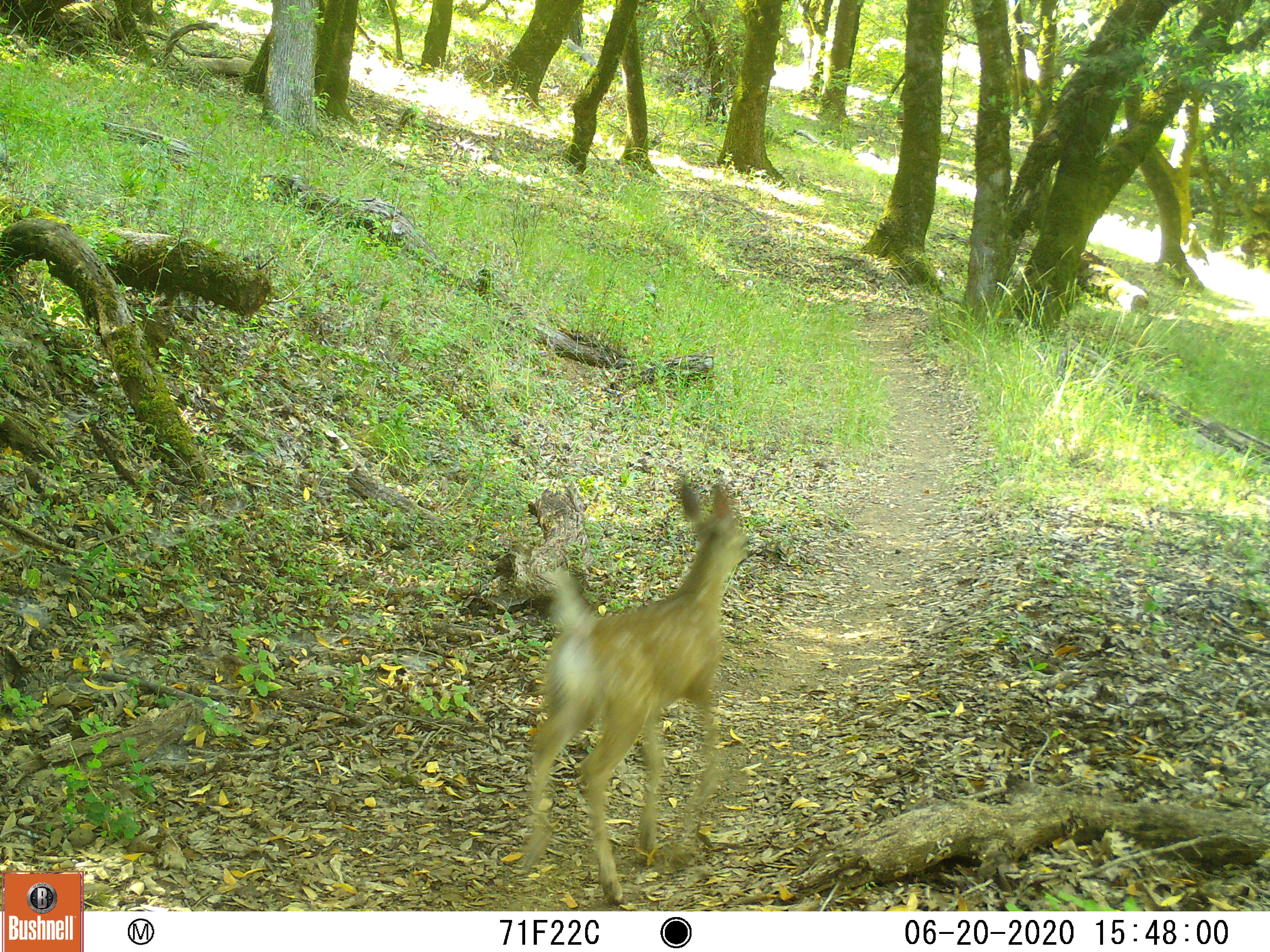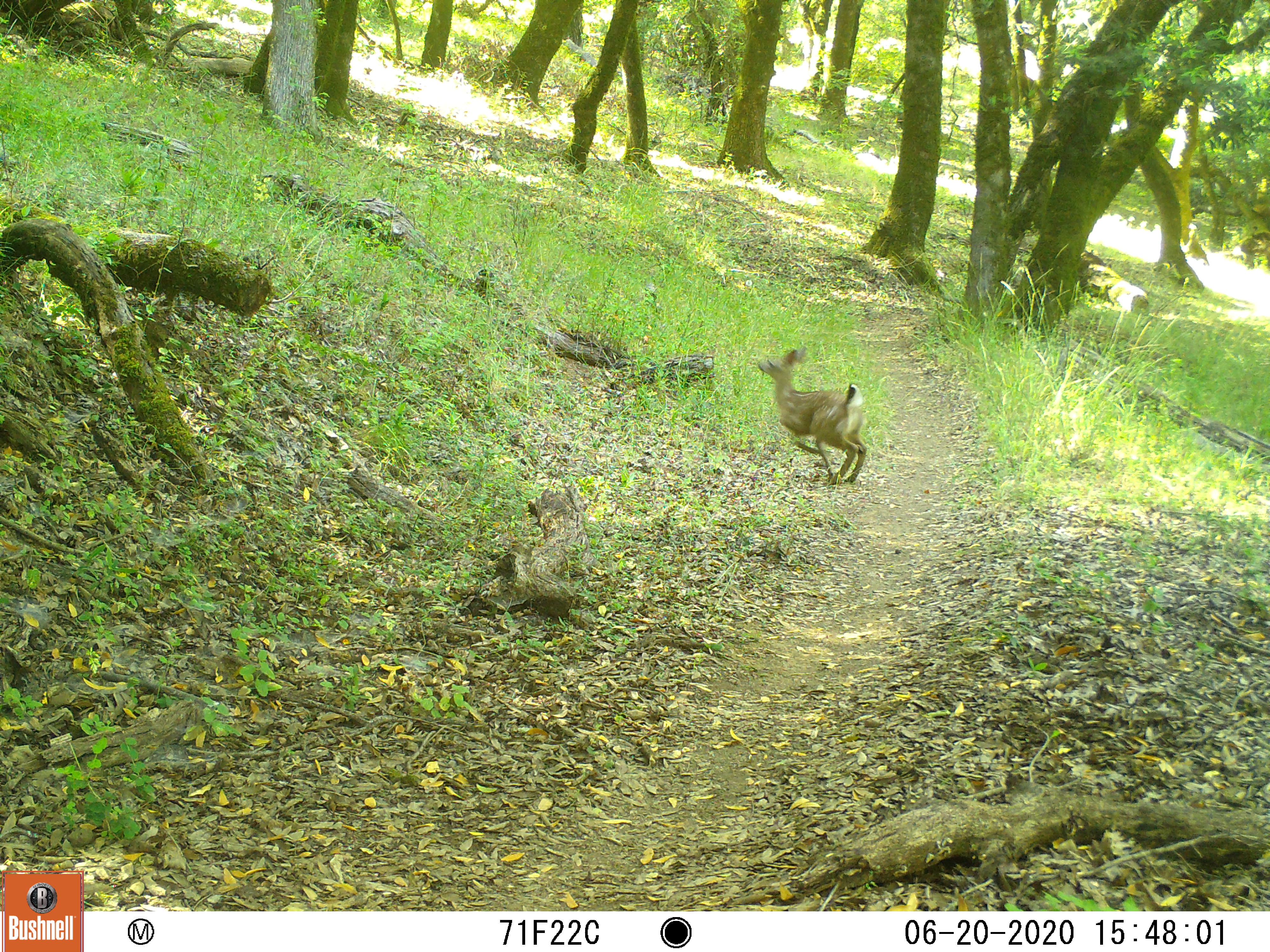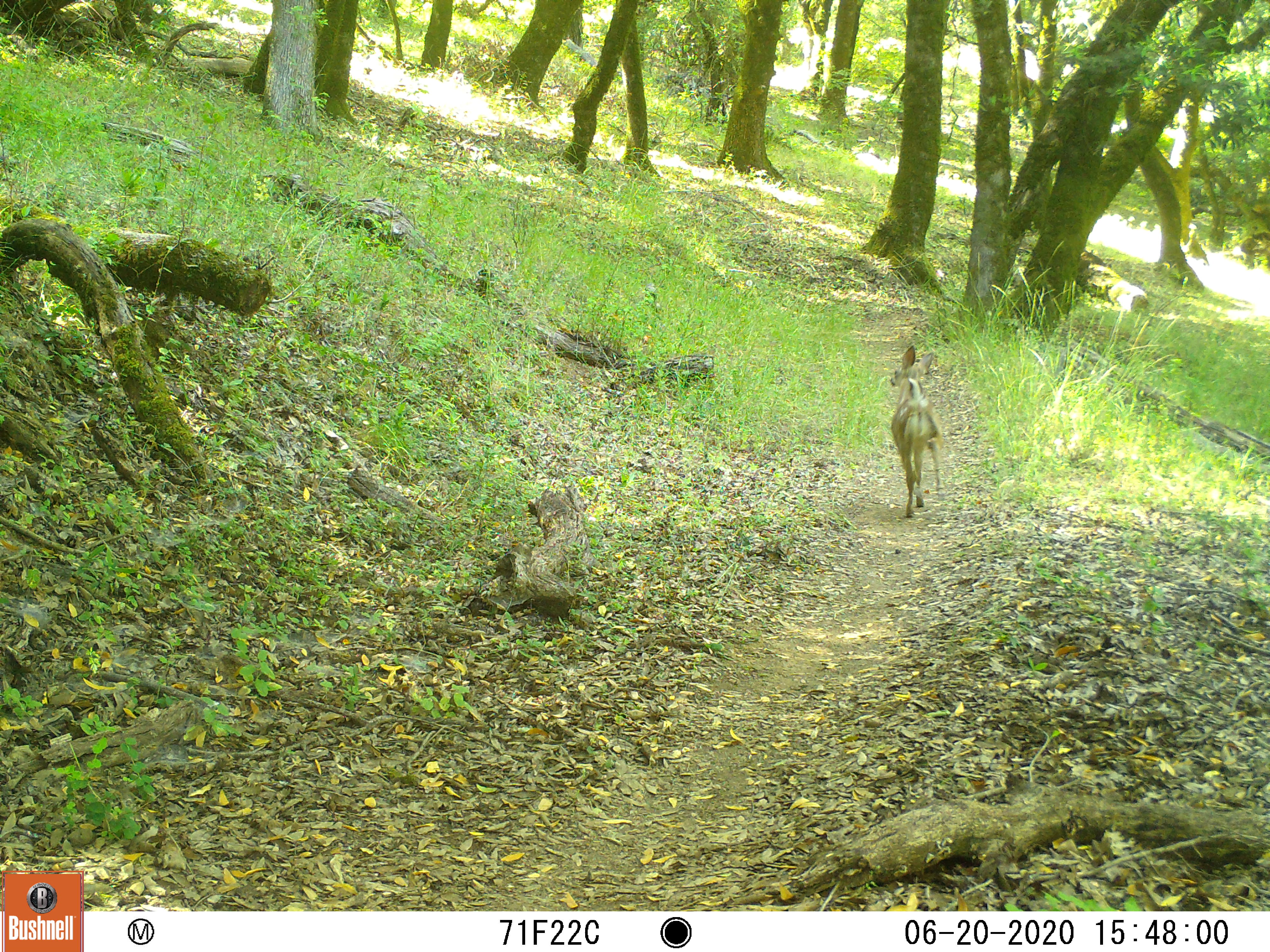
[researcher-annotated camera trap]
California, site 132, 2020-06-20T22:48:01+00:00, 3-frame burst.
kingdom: Animalia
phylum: Chordata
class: Mammalia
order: Artiodactyla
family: Cervidae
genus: Odocoileus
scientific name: Odocoileus hemionus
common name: mule deer